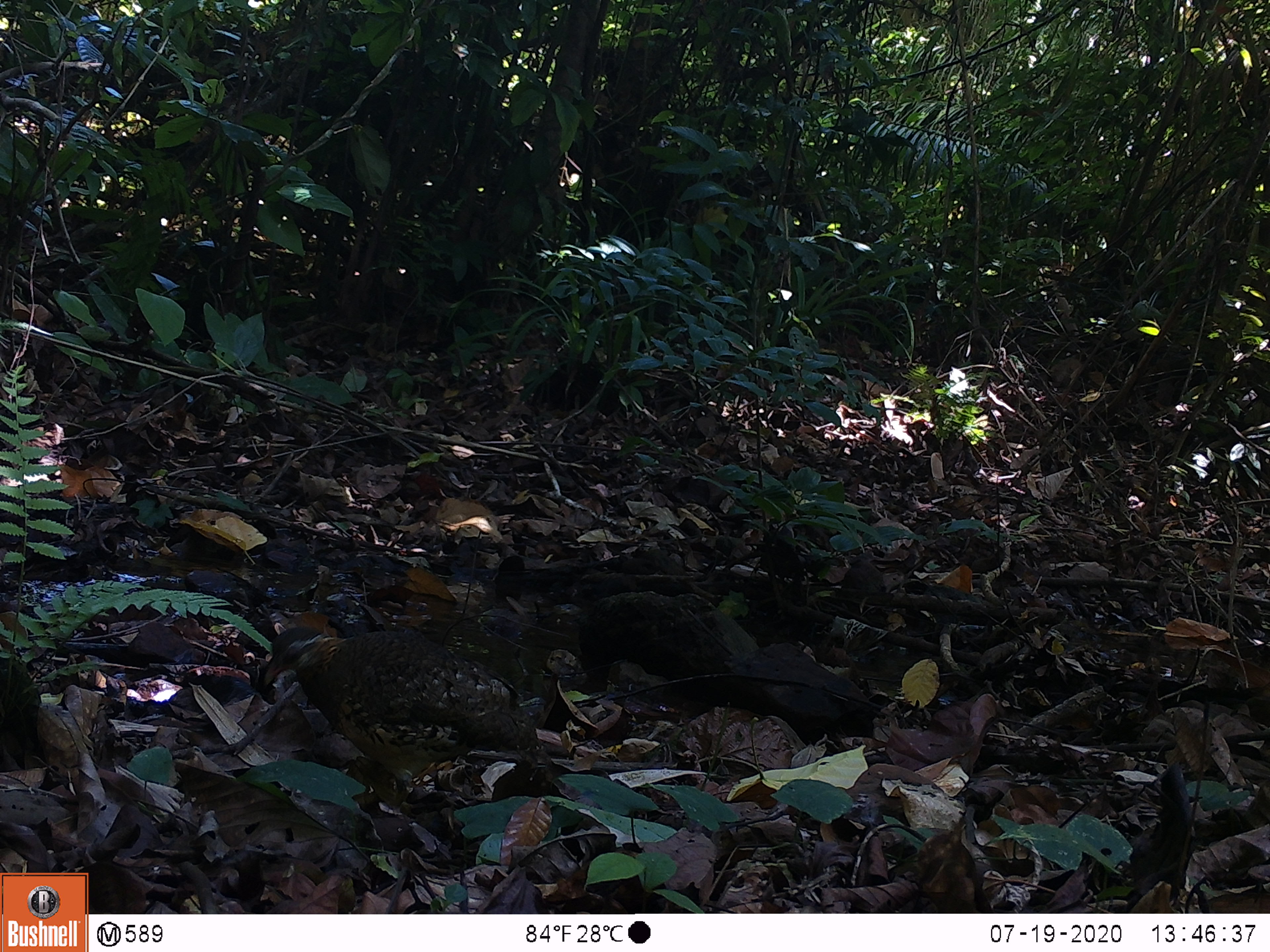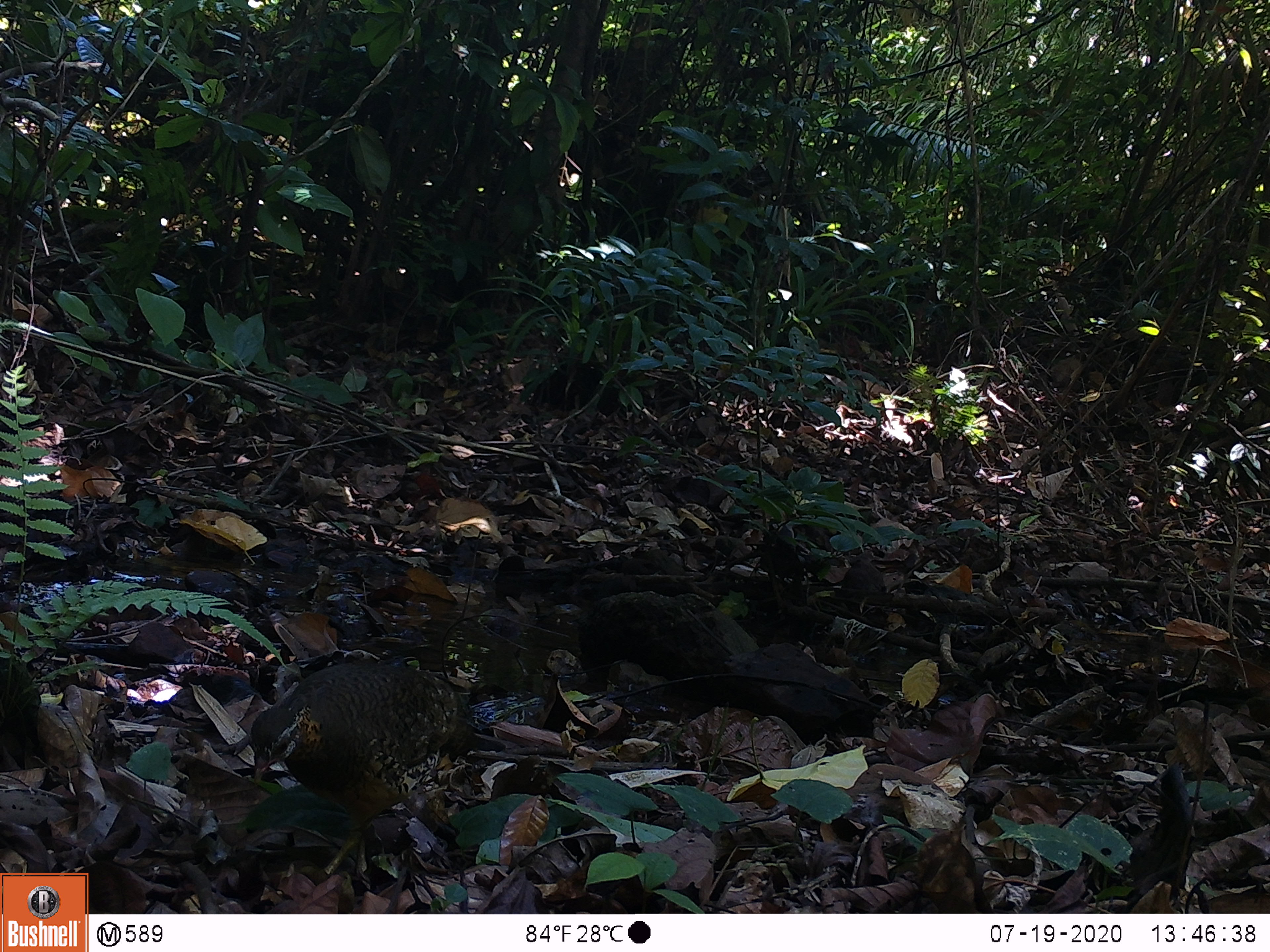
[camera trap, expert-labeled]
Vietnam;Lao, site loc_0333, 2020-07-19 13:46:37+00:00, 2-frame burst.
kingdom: Animalia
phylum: Chordata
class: Aves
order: Galliformes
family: Phasianidae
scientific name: Phasianidae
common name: partridge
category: unidentified partridge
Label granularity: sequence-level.